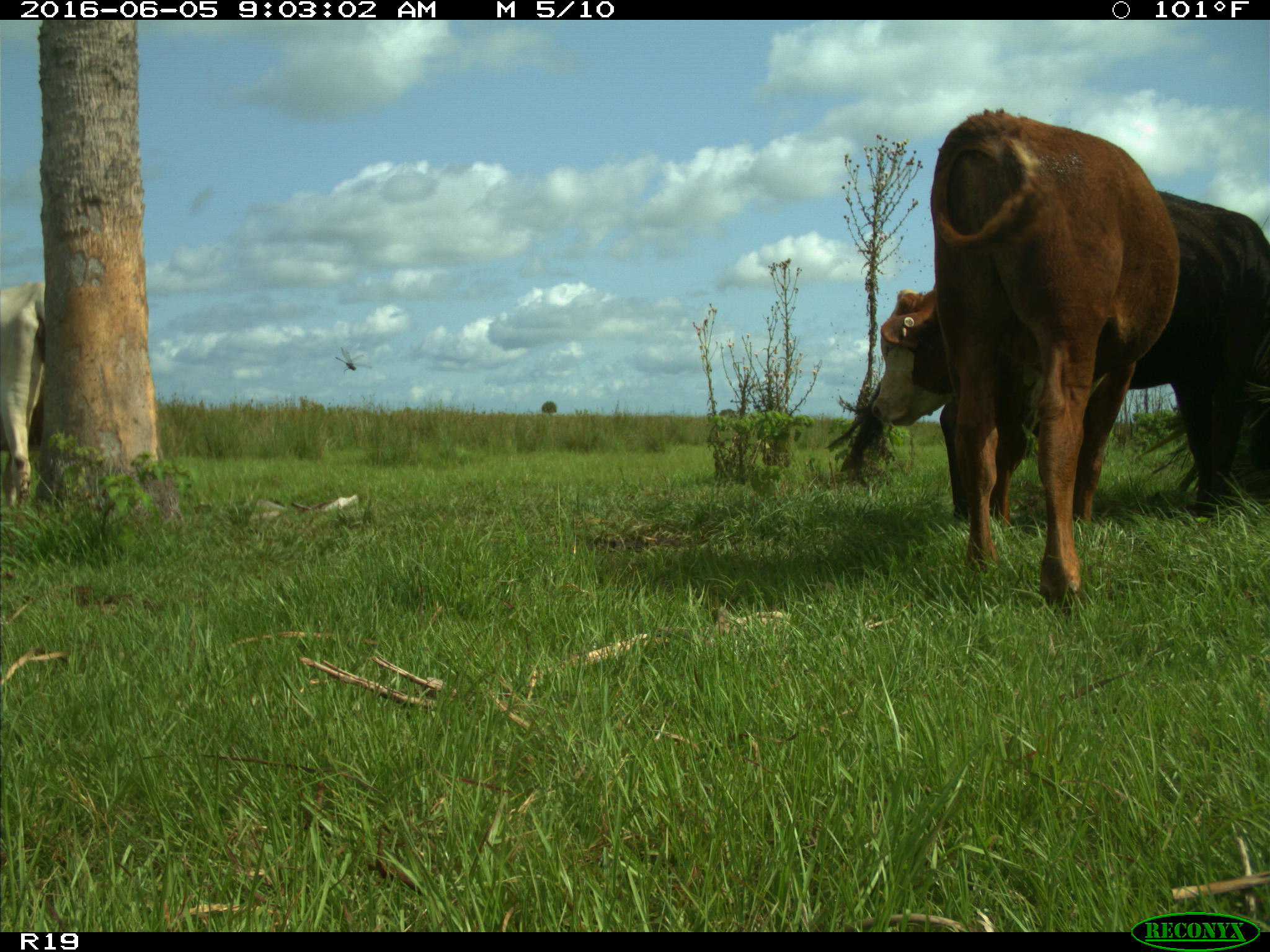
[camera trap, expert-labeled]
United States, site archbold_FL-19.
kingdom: Animalia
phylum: Chordata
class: Mammalia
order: Artiodactyla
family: Bovidae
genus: Bos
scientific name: Bos taurus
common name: domestic cow